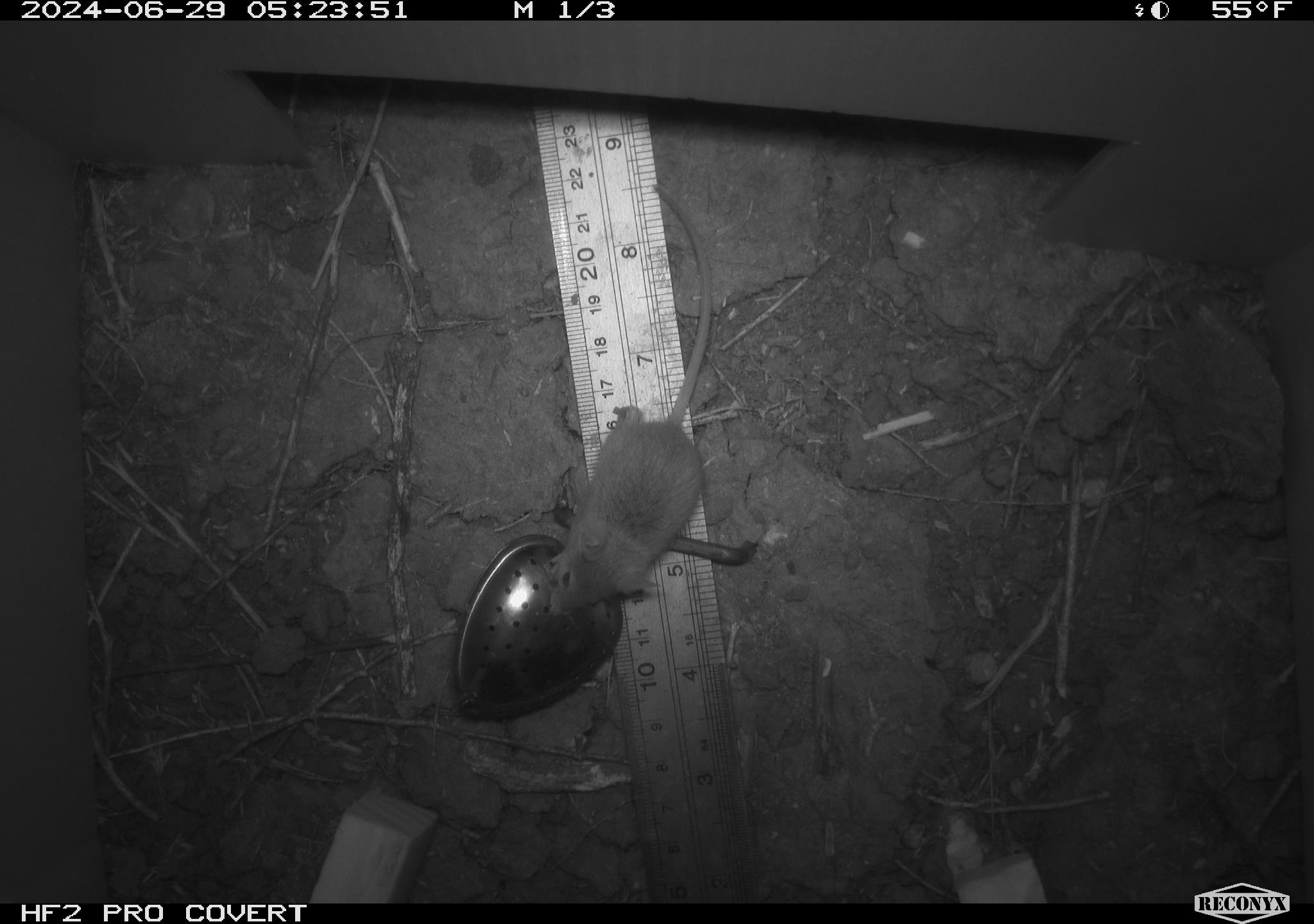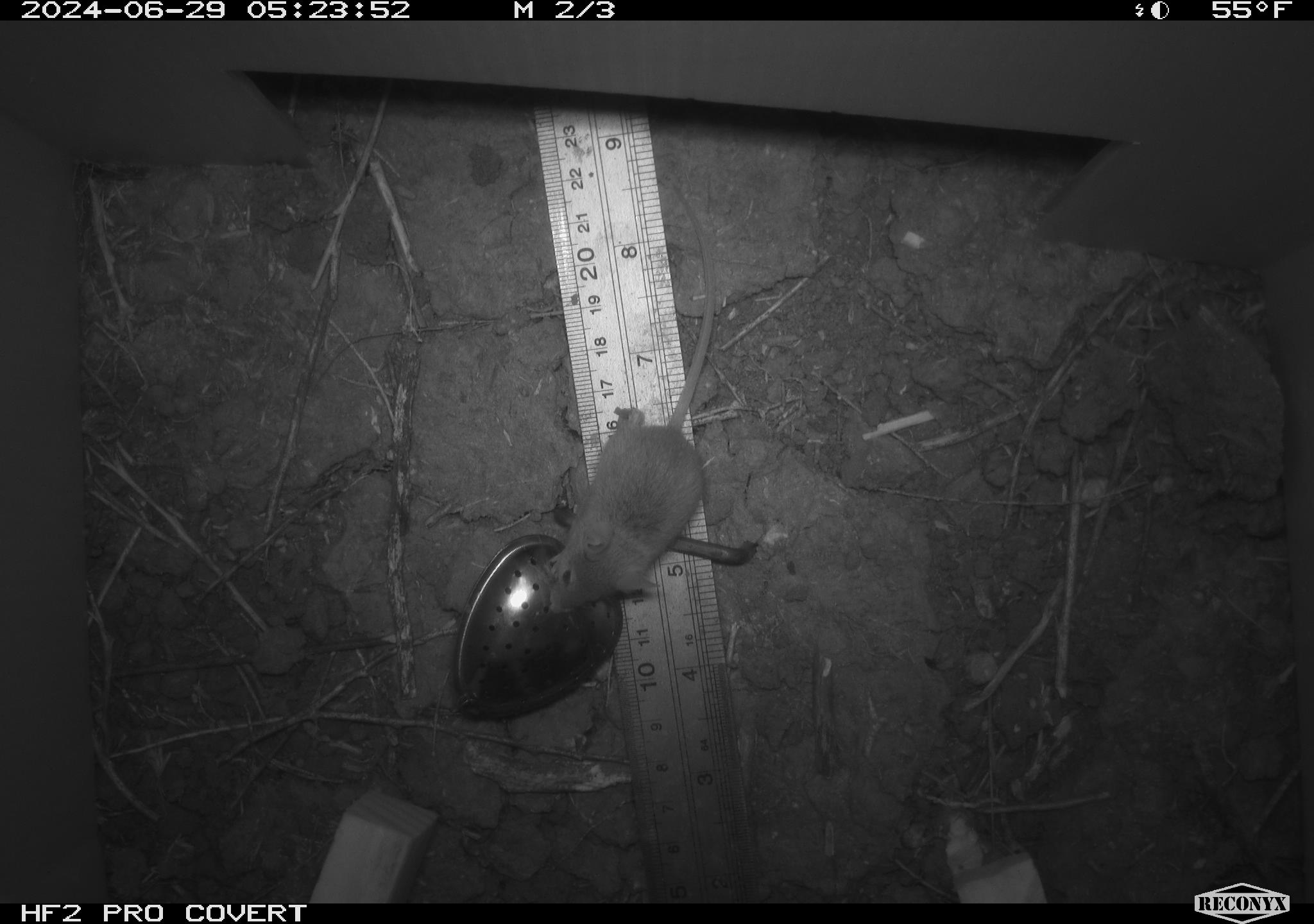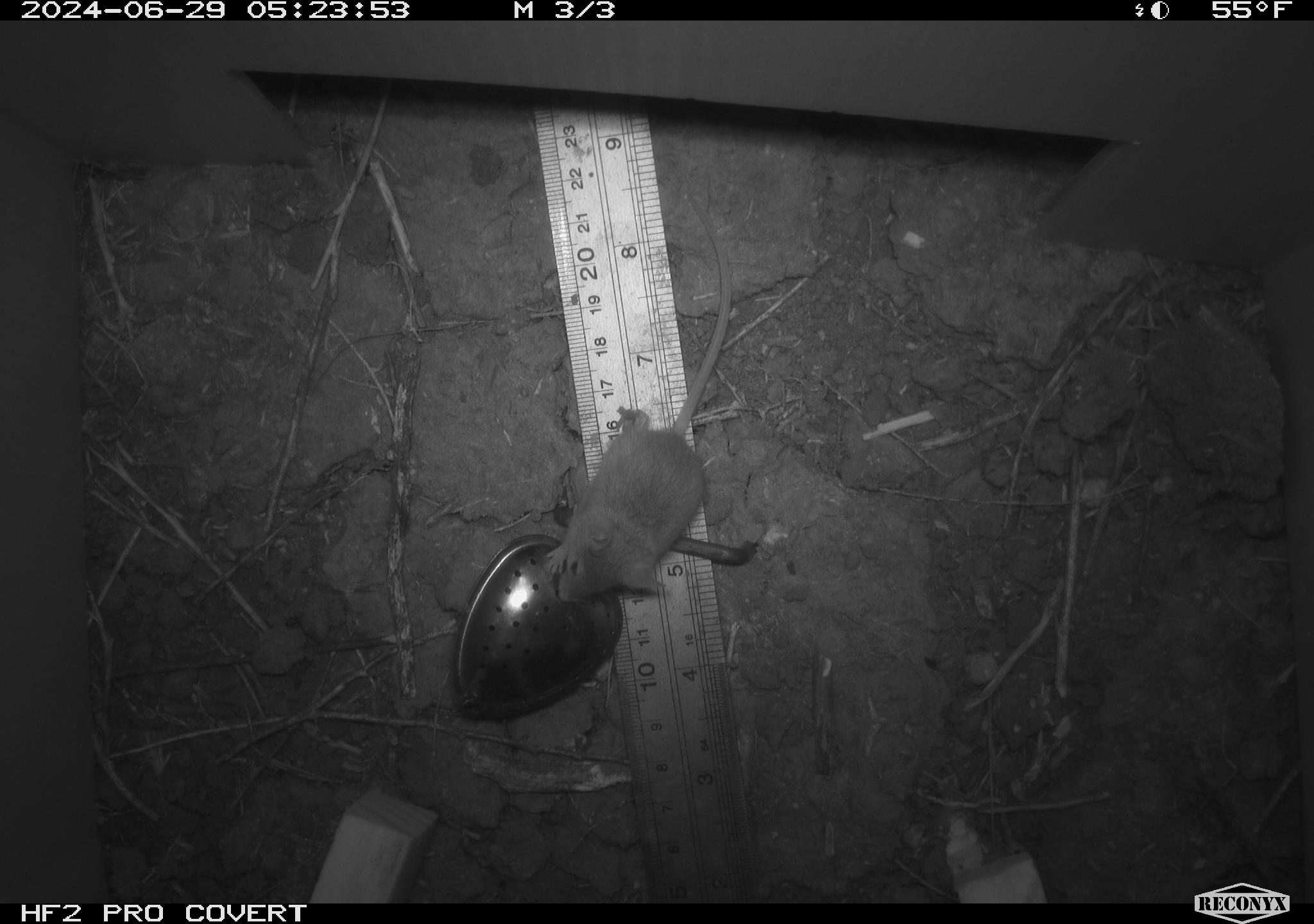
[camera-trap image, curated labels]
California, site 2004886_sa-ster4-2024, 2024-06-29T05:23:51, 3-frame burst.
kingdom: Animalia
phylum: Chordata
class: Mammalia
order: Rodentia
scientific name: Rodentia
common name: mouse species